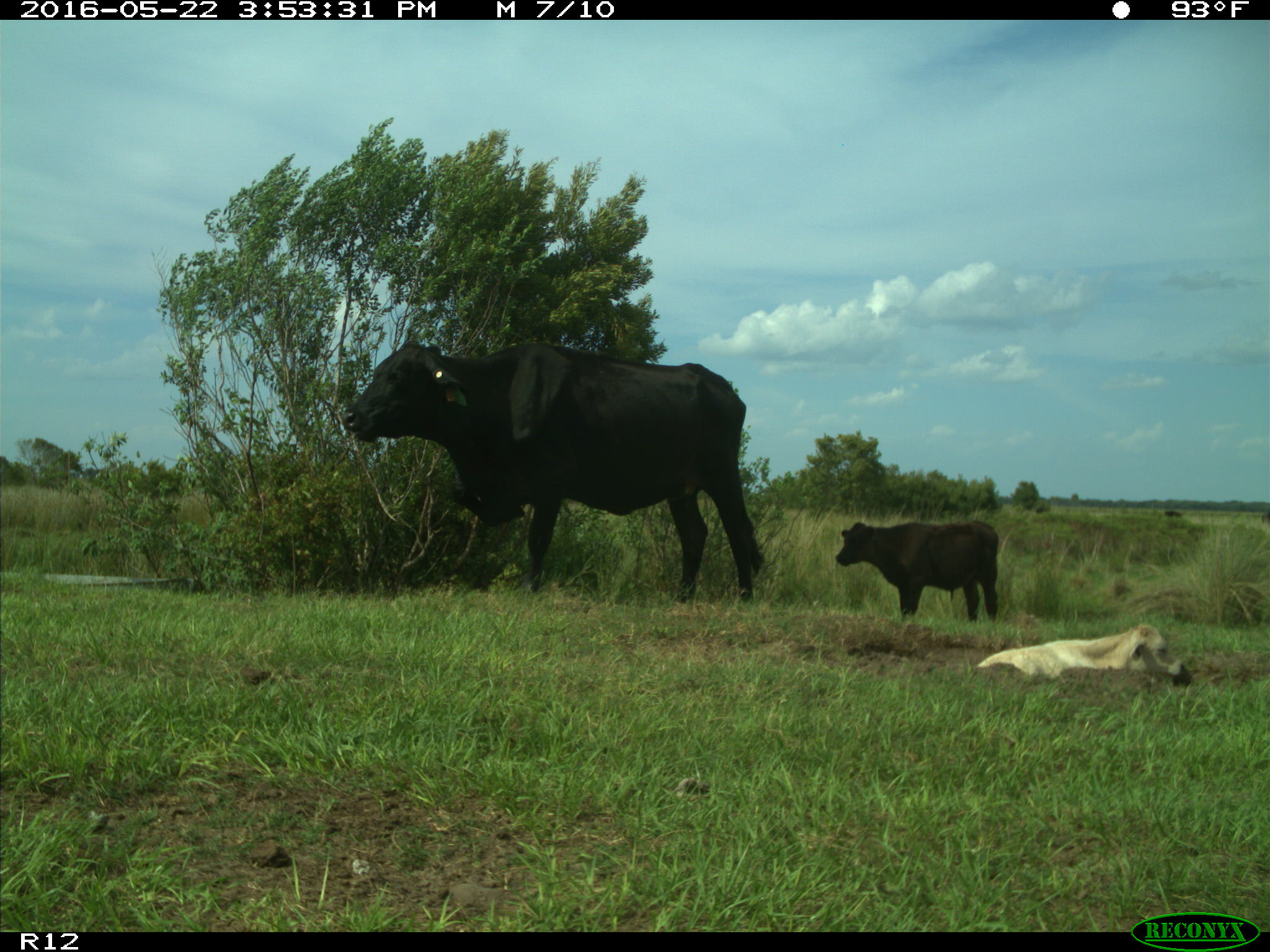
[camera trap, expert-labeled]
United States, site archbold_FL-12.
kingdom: Animalia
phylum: Chordata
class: Mammalia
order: Artiodactyla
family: Bovidae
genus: Bos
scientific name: Bos taurus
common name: domestic cow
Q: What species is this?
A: Bos taurus (domestic cow).